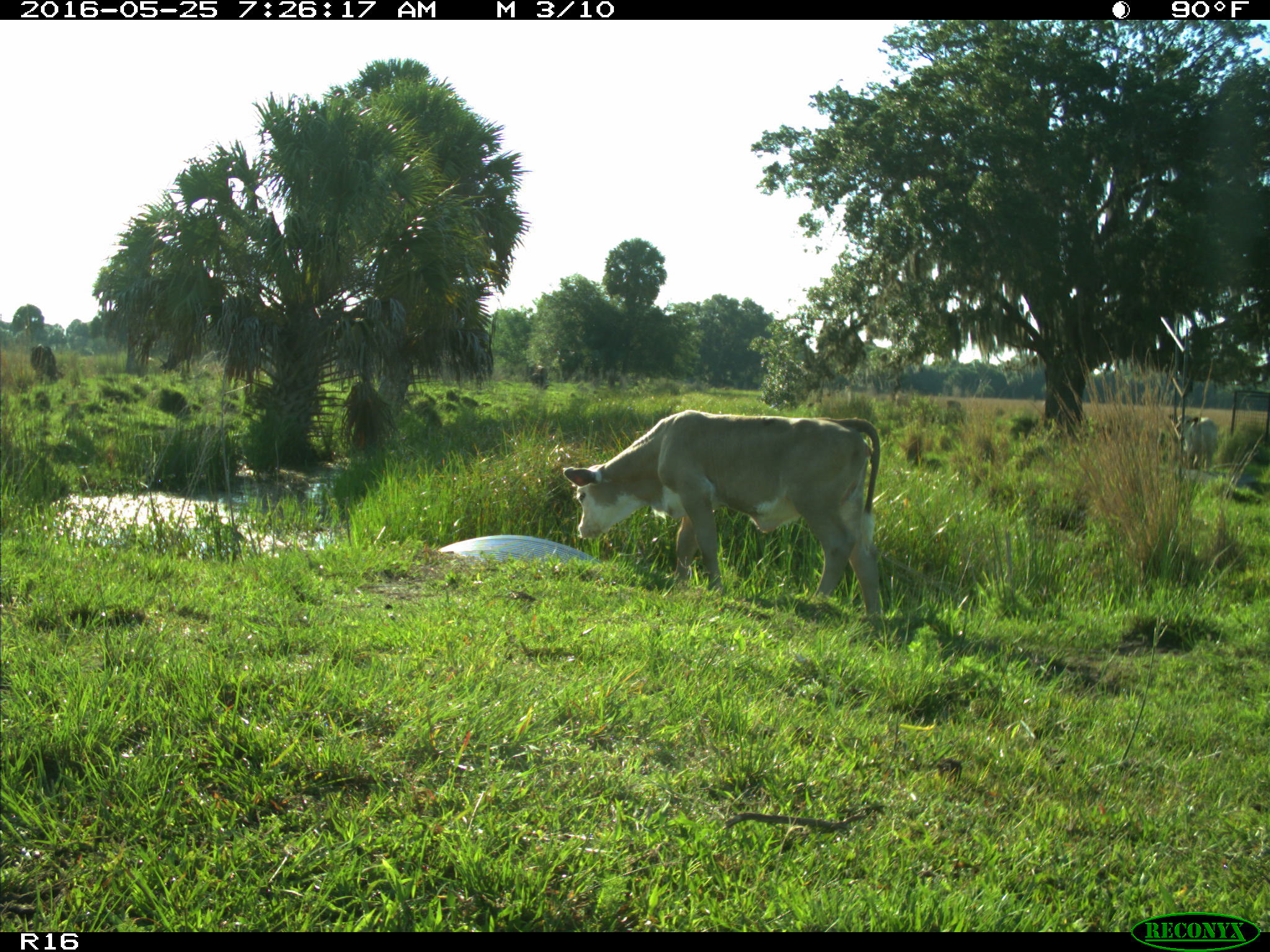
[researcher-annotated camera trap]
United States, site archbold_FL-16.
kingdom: Animalia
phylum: Chordata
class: Mammalia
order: Artiodactyla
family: Bovidae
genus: Bos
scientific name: Bos taurus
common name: domestic cow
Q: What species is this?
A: Bos taurus (domestic cow).